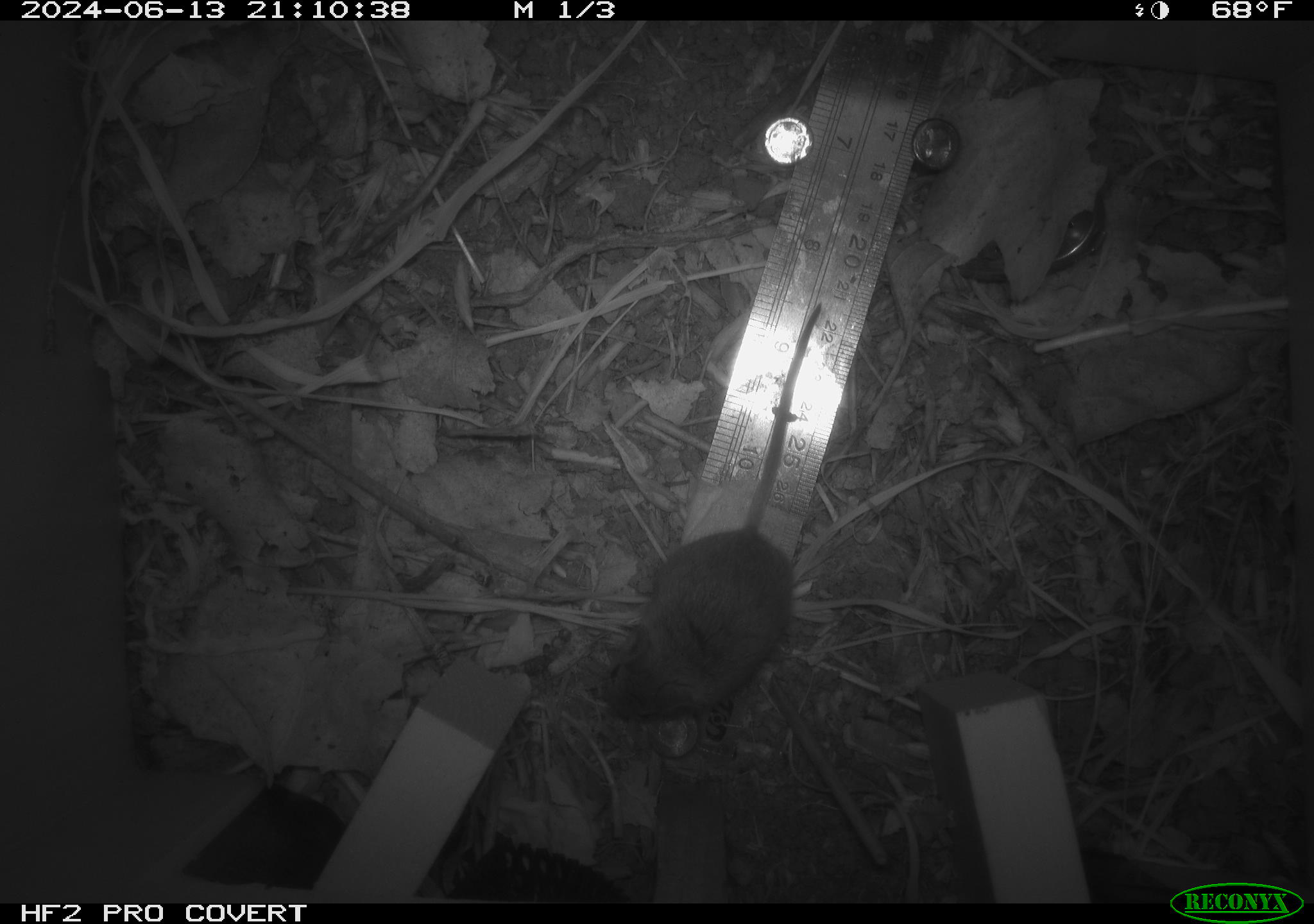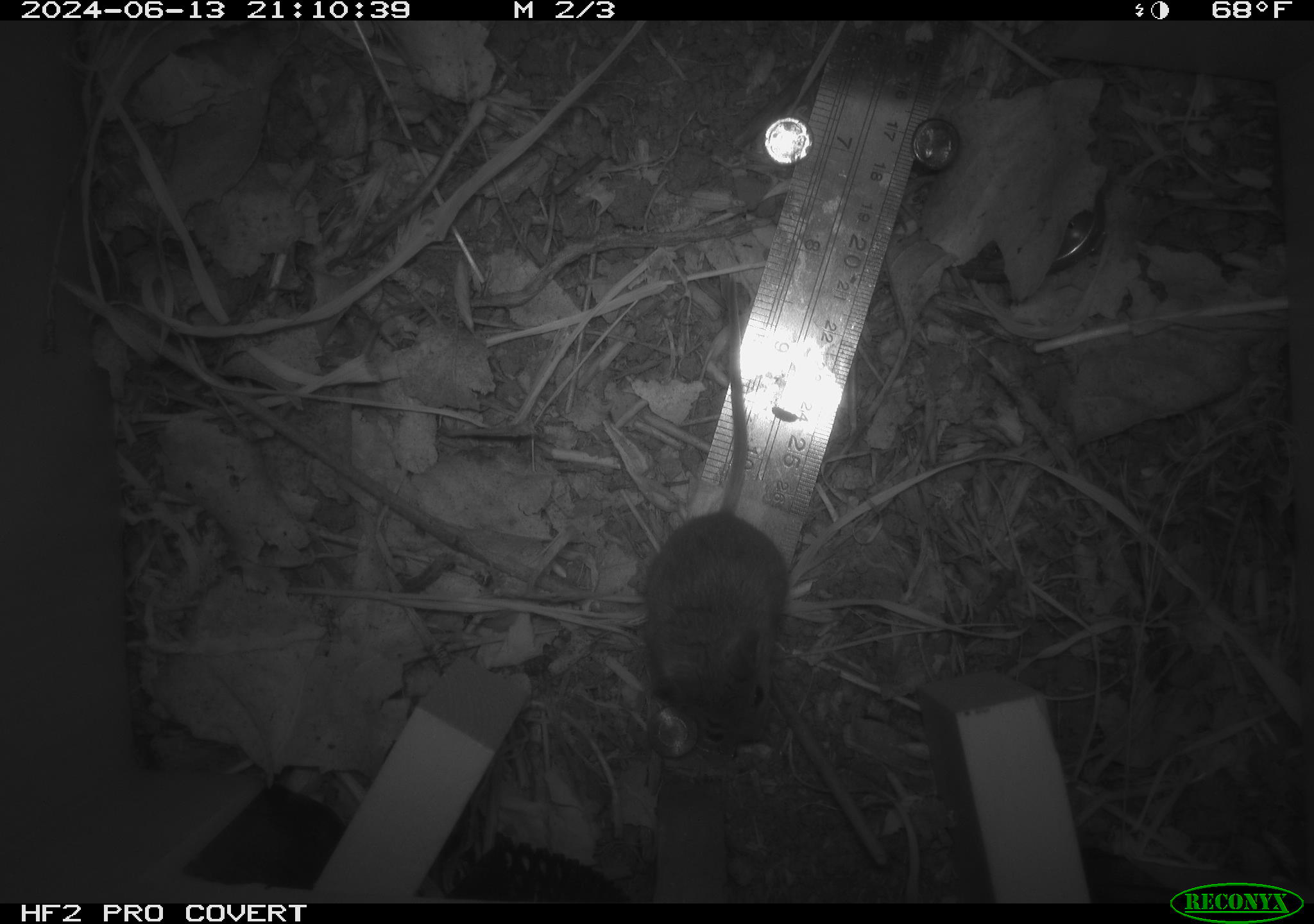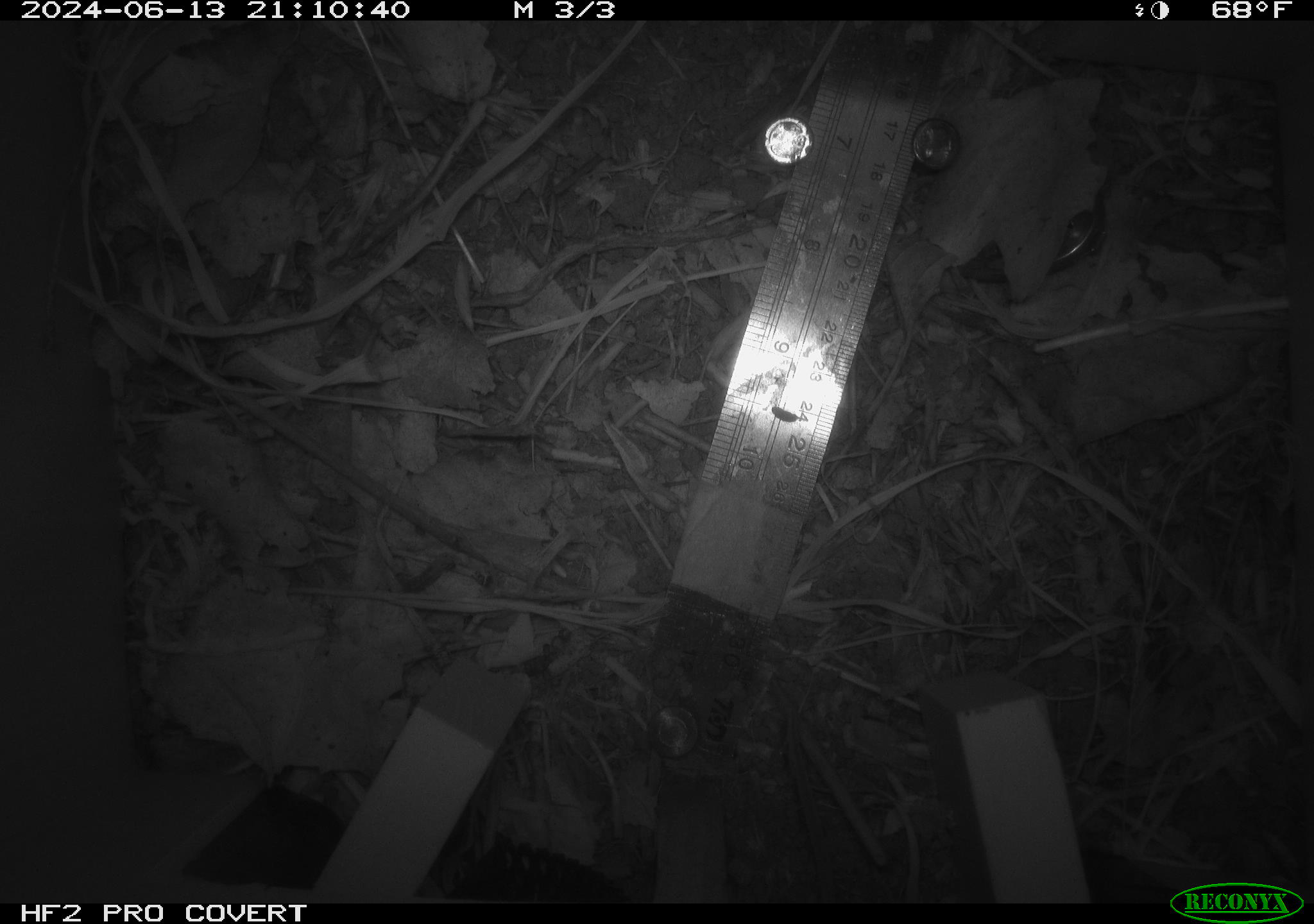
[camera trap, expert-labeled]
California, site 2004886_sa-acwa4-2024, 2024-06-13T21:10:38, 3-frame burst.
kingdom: Animalia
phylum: Chordata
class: Mammalia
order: Rodentia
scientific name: Rodentia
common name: mouse species